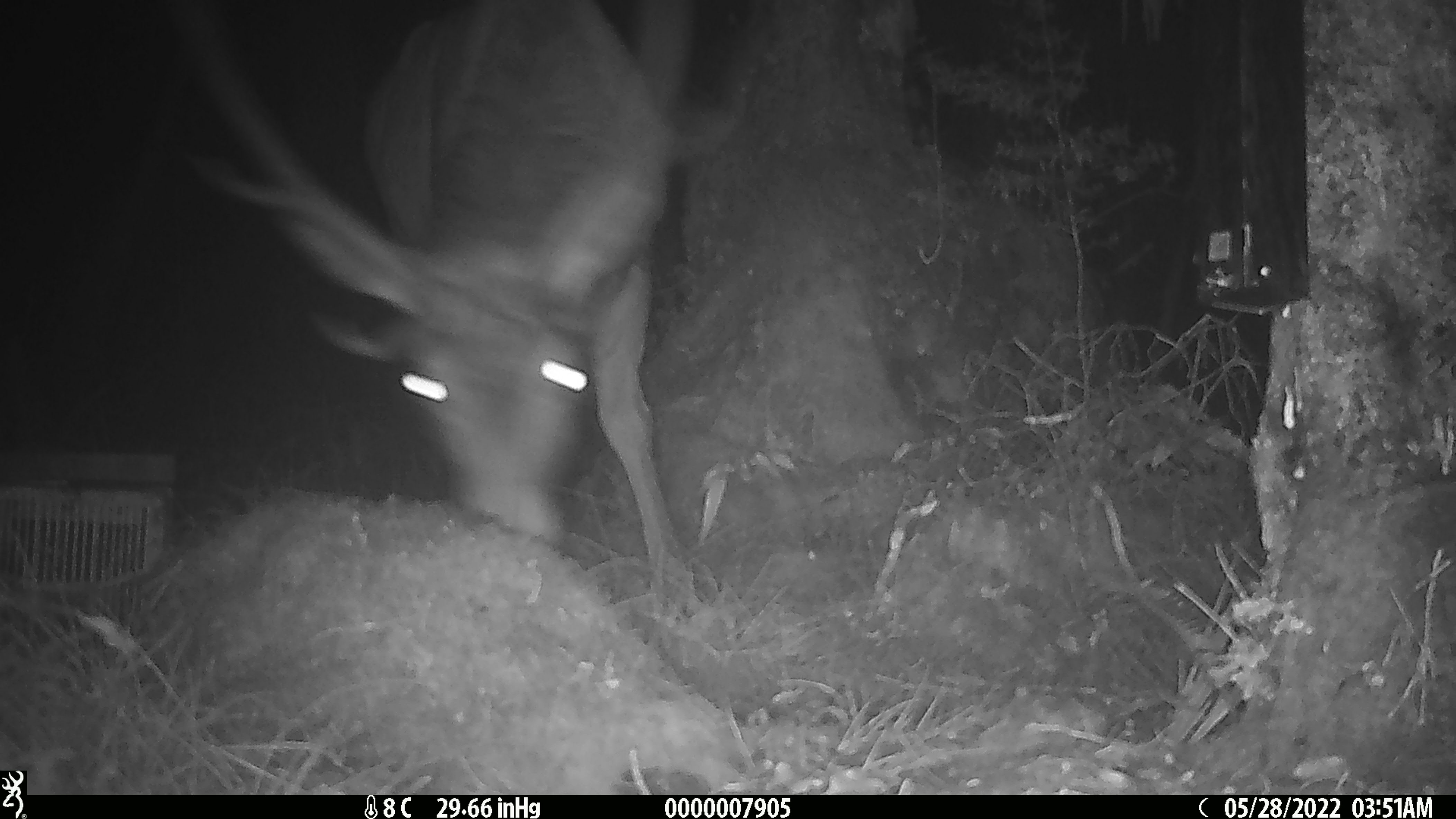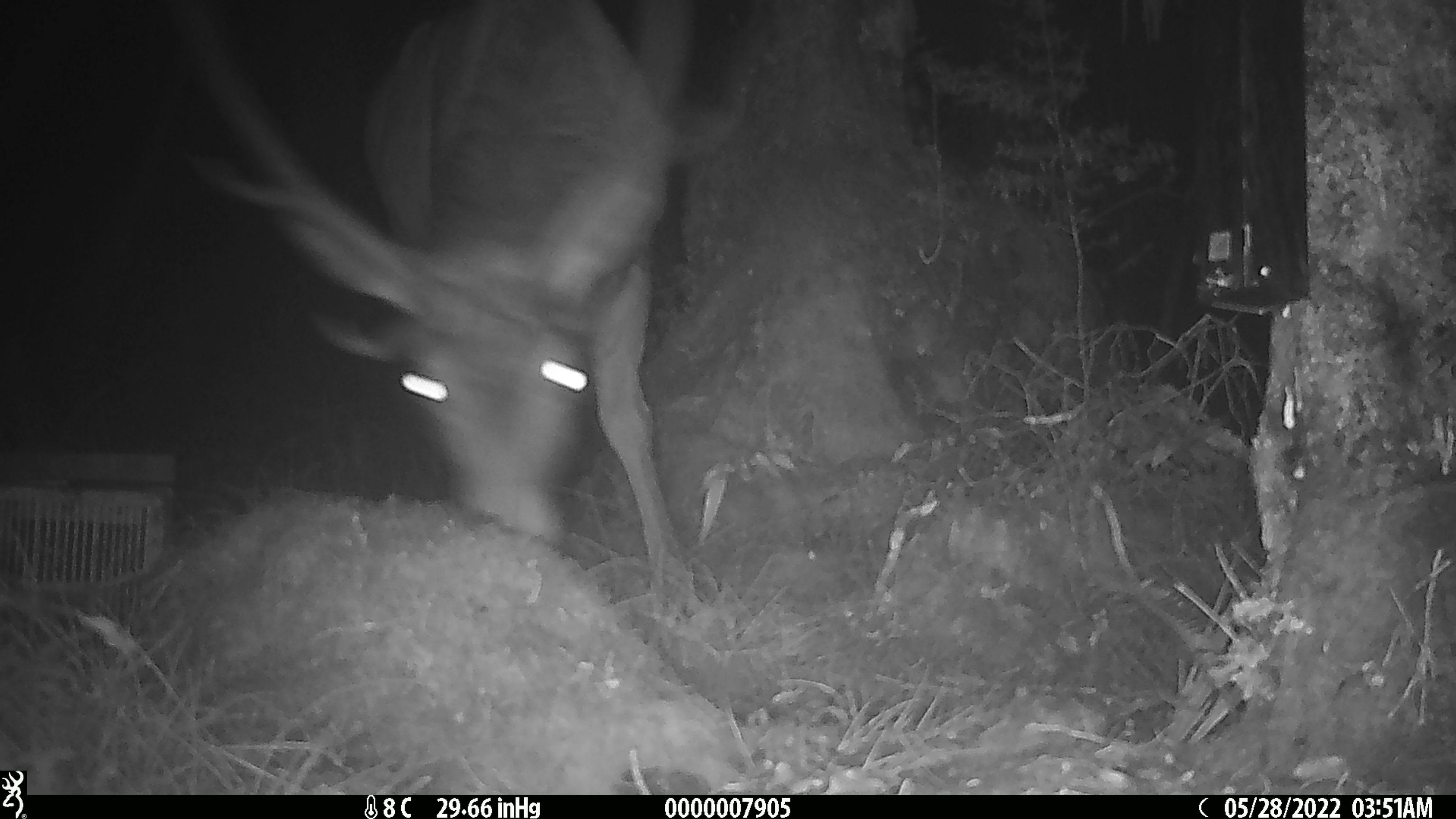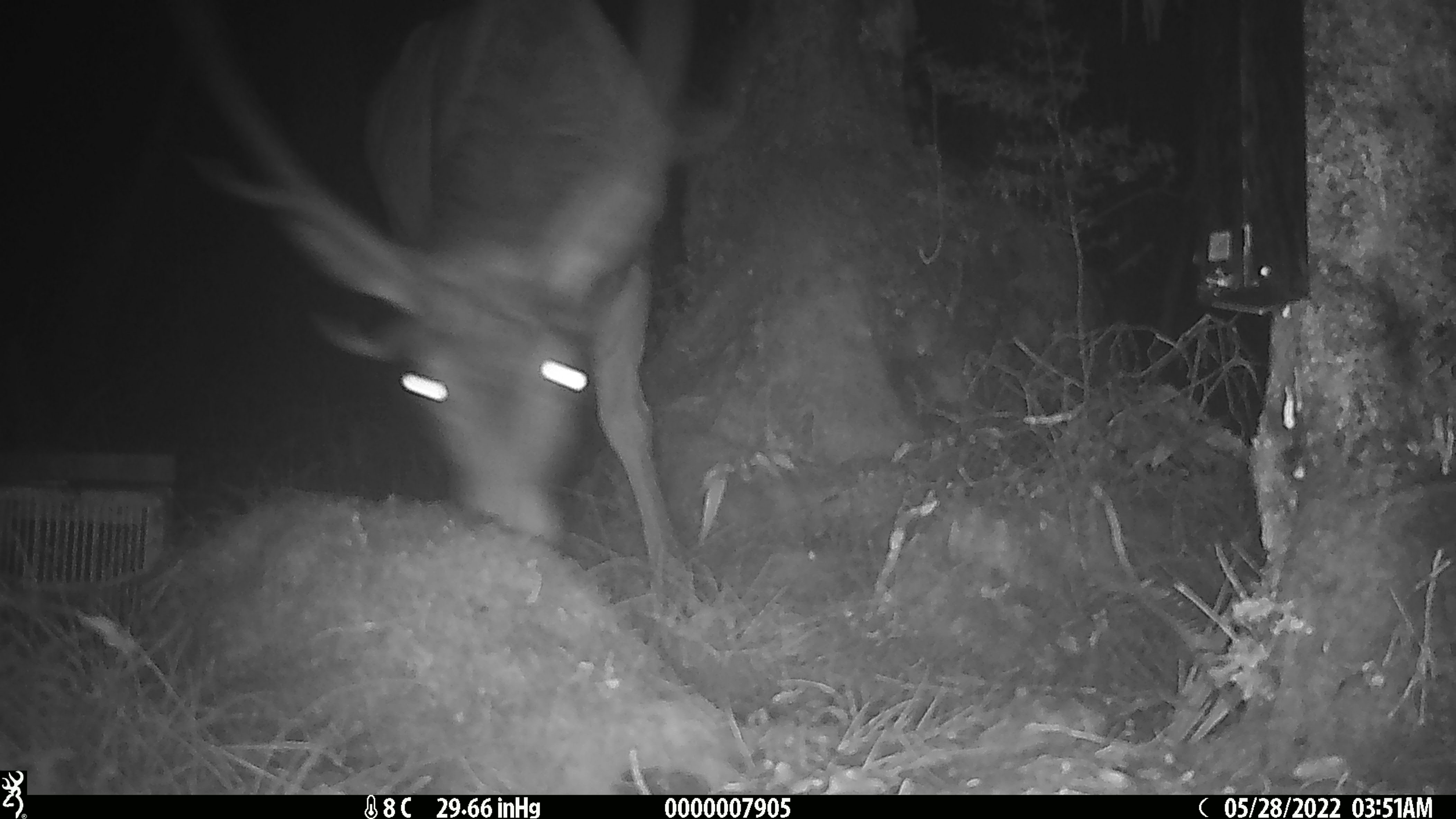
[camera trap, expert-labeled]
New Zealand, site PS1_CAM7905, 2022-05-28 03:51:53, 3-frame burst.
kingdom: Animalia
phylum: Chordata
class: Mammalia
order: Artiodactyla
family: Cervidae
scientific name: Cervidae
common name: deer